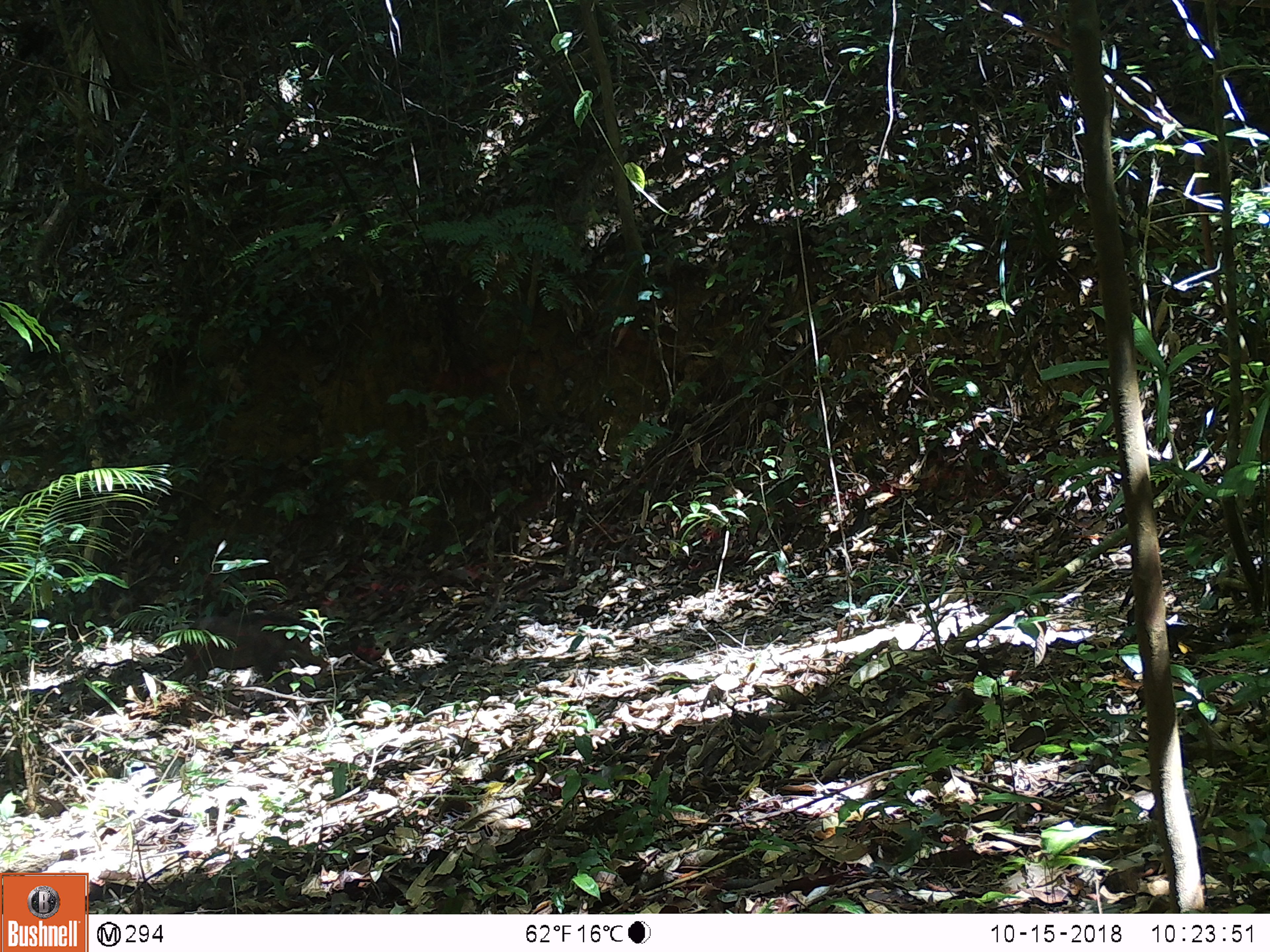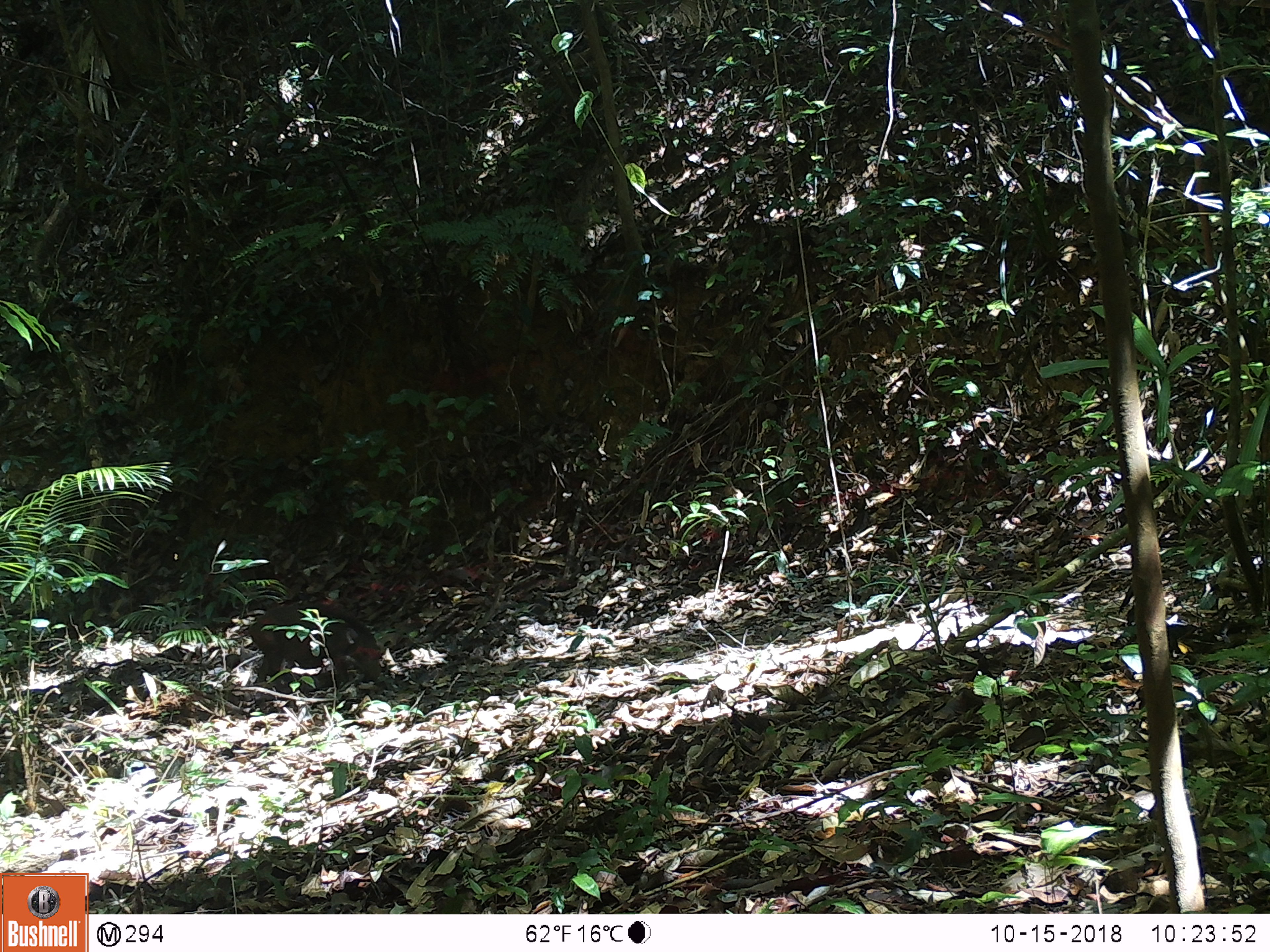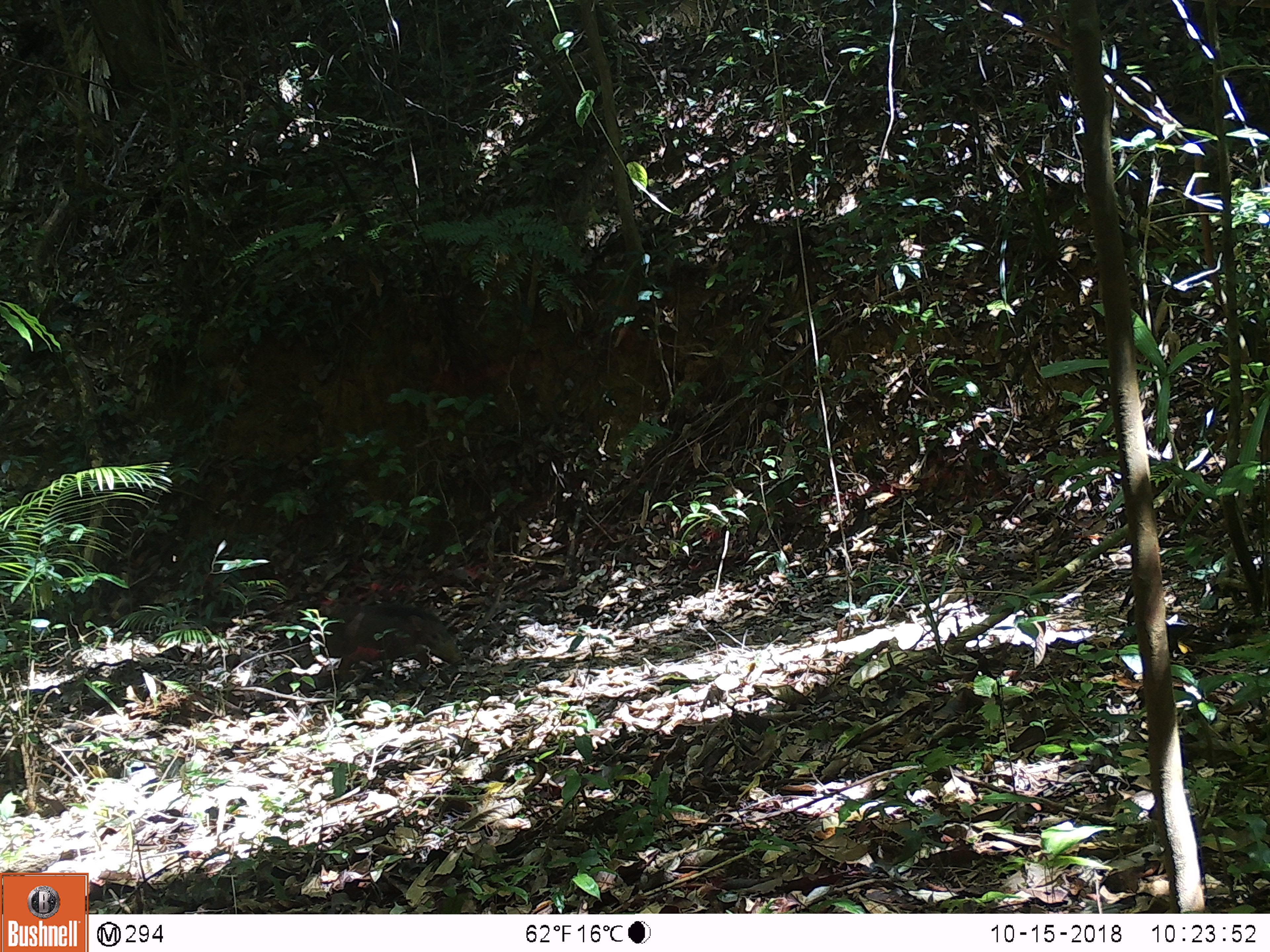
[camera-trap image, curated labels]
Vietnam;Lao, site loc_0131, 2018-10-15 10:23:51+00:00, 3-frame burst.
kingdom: Animalia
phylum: Chordata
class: Mammalia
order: Artiodactyla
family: Suidae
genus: Sus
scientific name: Sus scrofa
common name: eurasian wild pig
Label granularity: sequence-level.